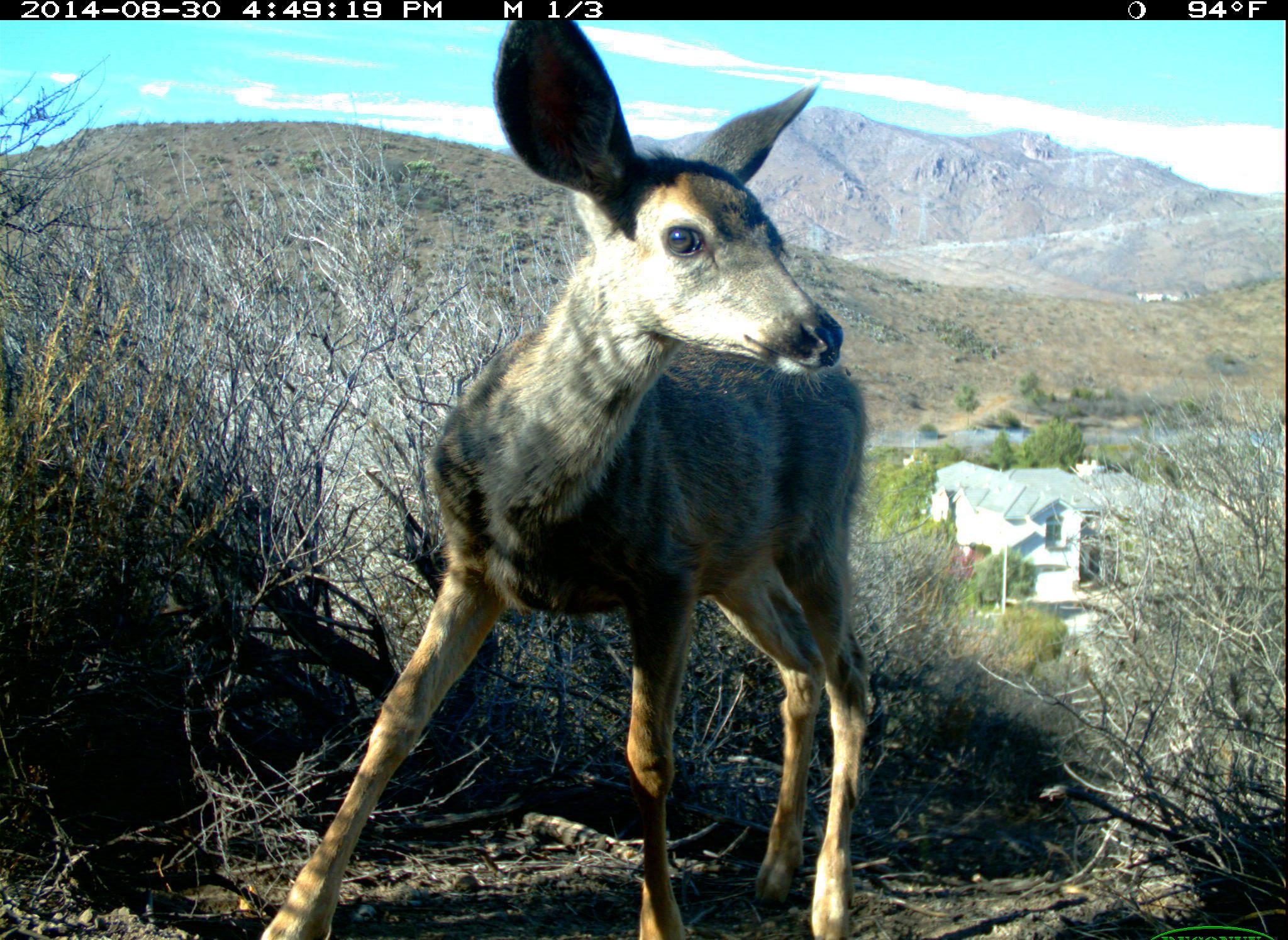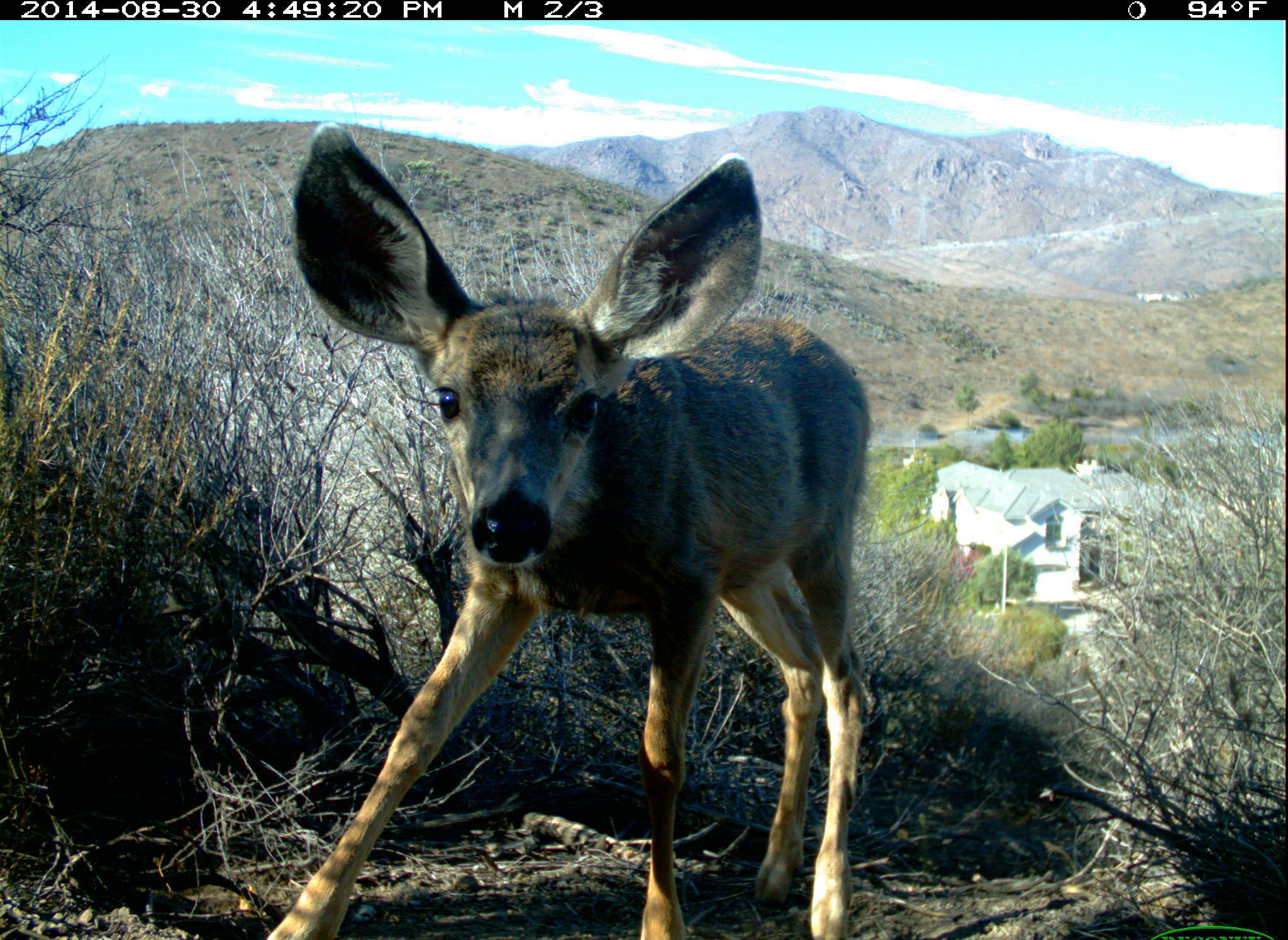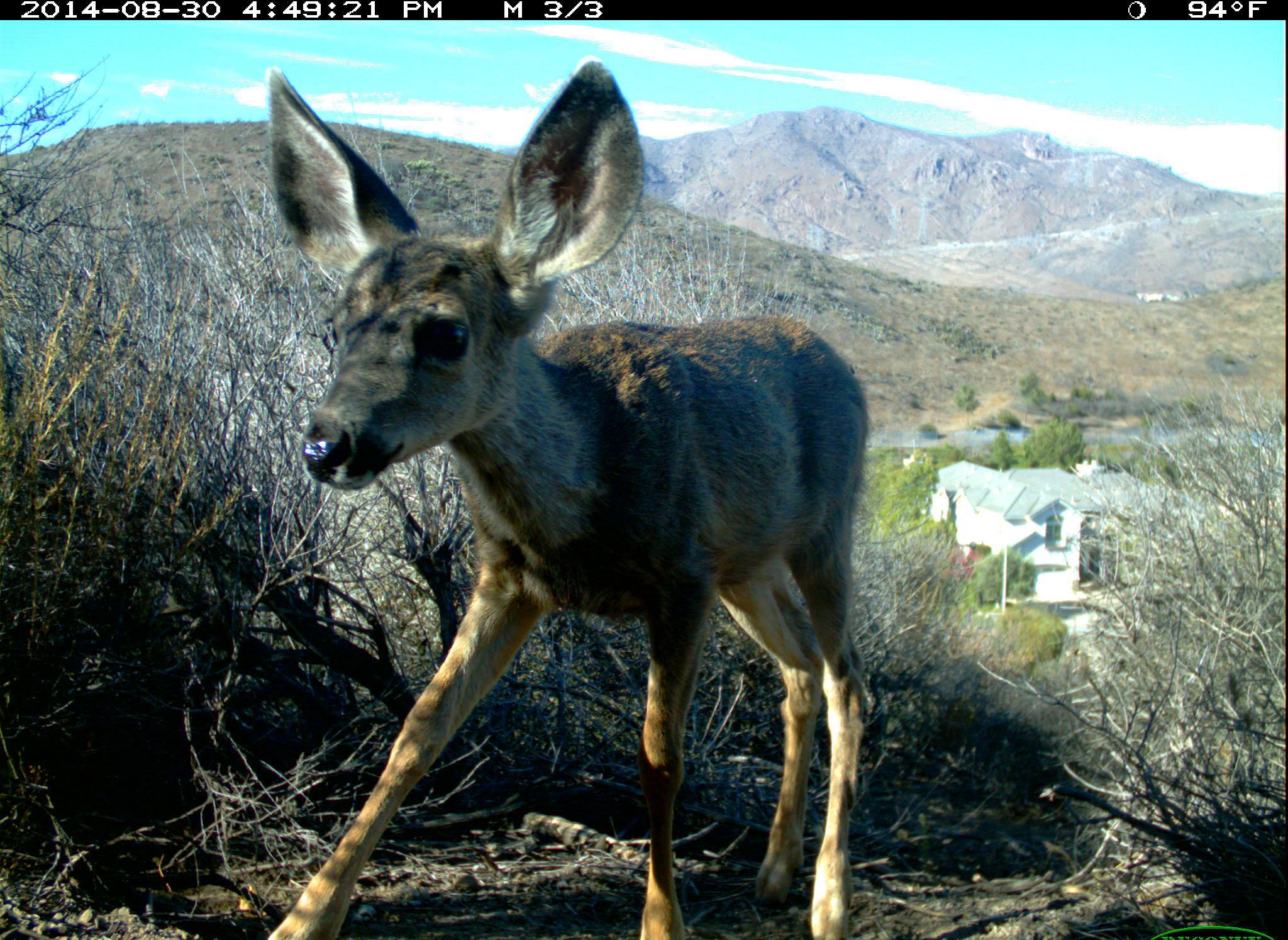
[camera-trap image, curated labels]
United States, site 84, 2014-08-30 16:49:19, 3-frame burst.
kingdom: Animalia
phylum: Chordata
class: Mammalia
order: Artiodactyla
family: Cervidae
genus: Odocoileus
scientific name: Odocoileus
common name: deer